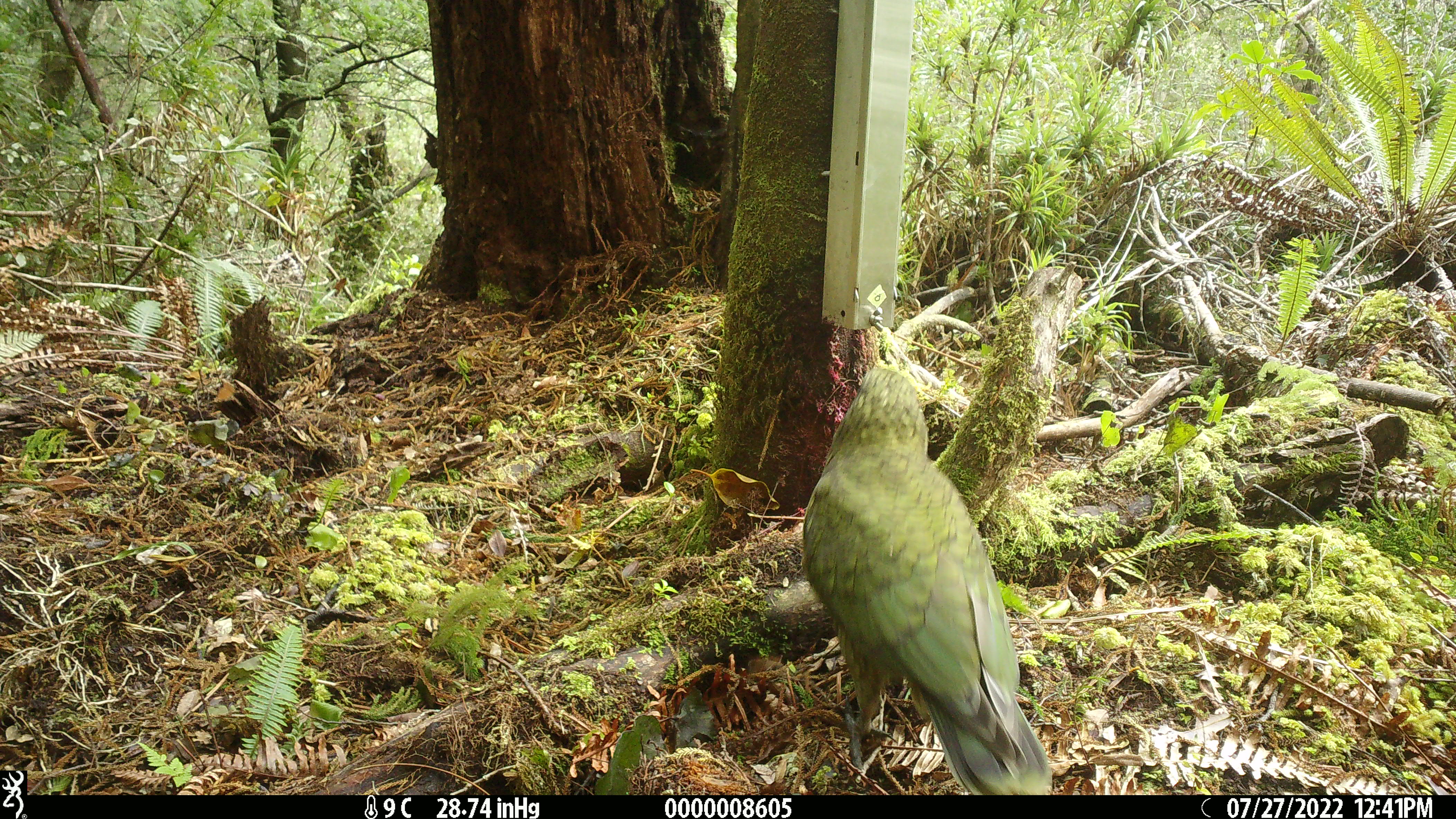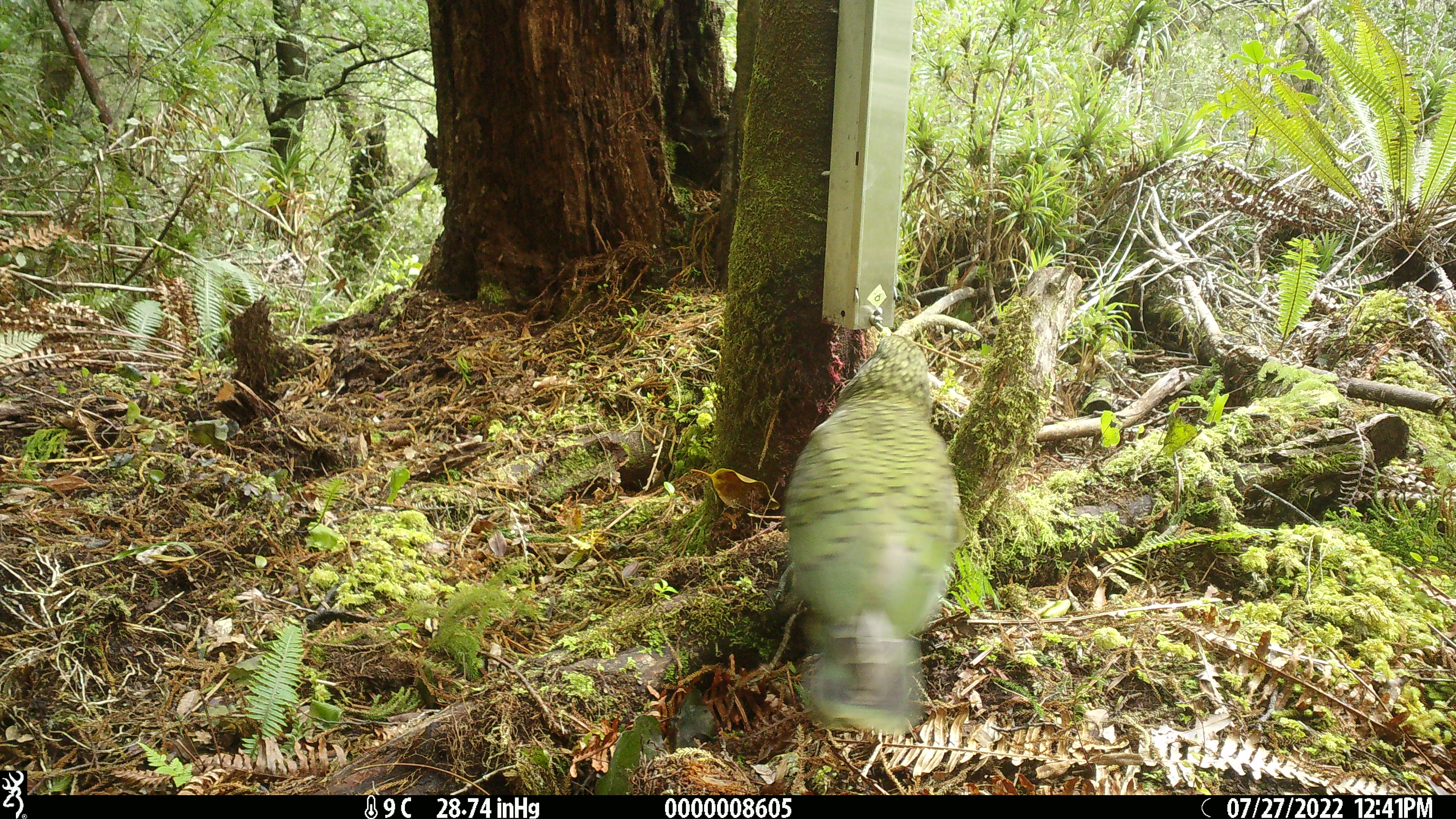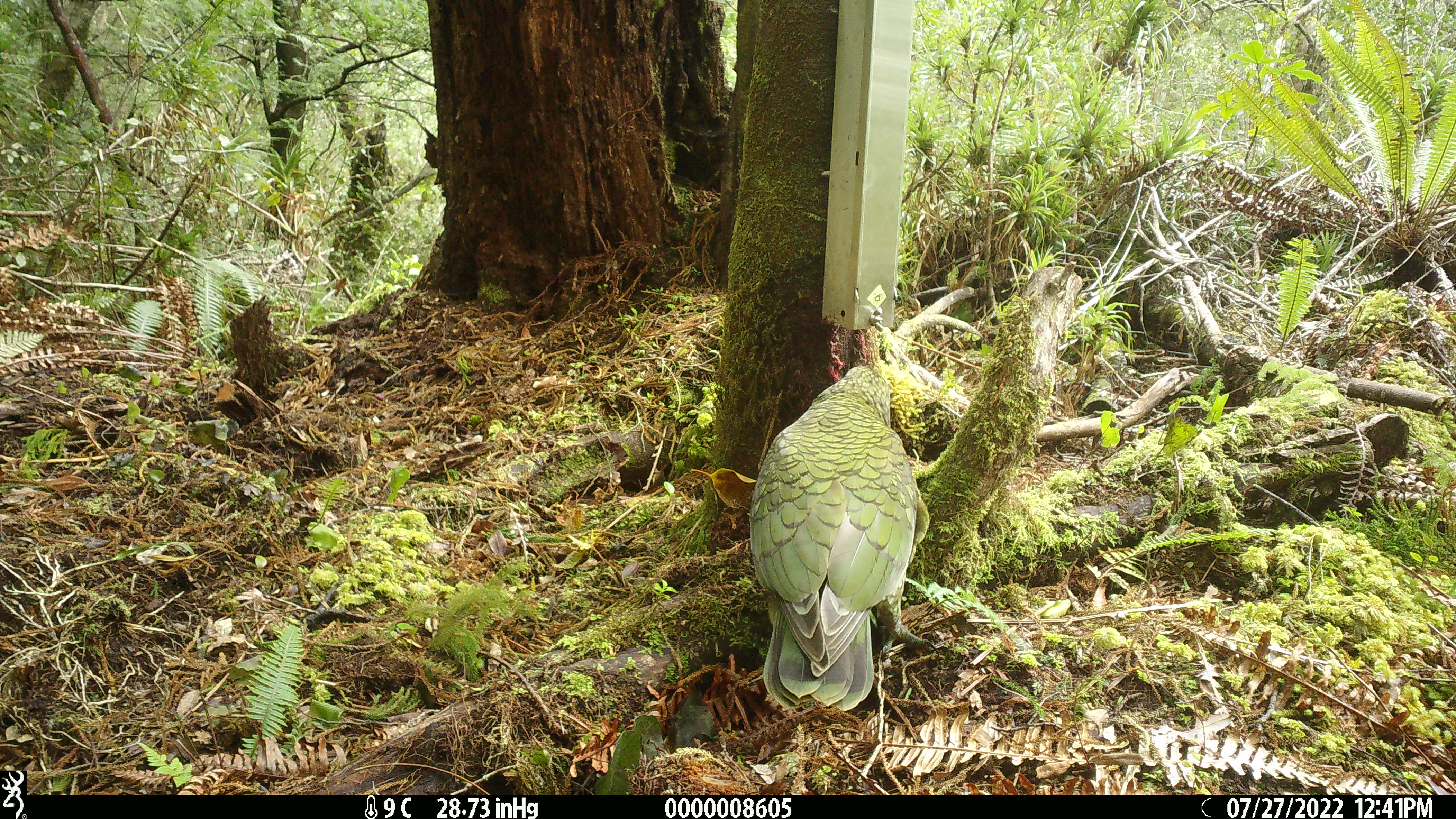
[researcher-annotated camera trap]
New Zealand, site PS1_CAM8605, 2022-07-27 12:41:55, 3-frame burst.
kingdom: Animalia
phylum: Chordata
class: Aves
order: Psittaciformes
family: Strigopidae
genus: Nestor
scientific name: Nestor notabilis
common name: kea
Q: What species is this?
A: Kea (Nestor notabilis).